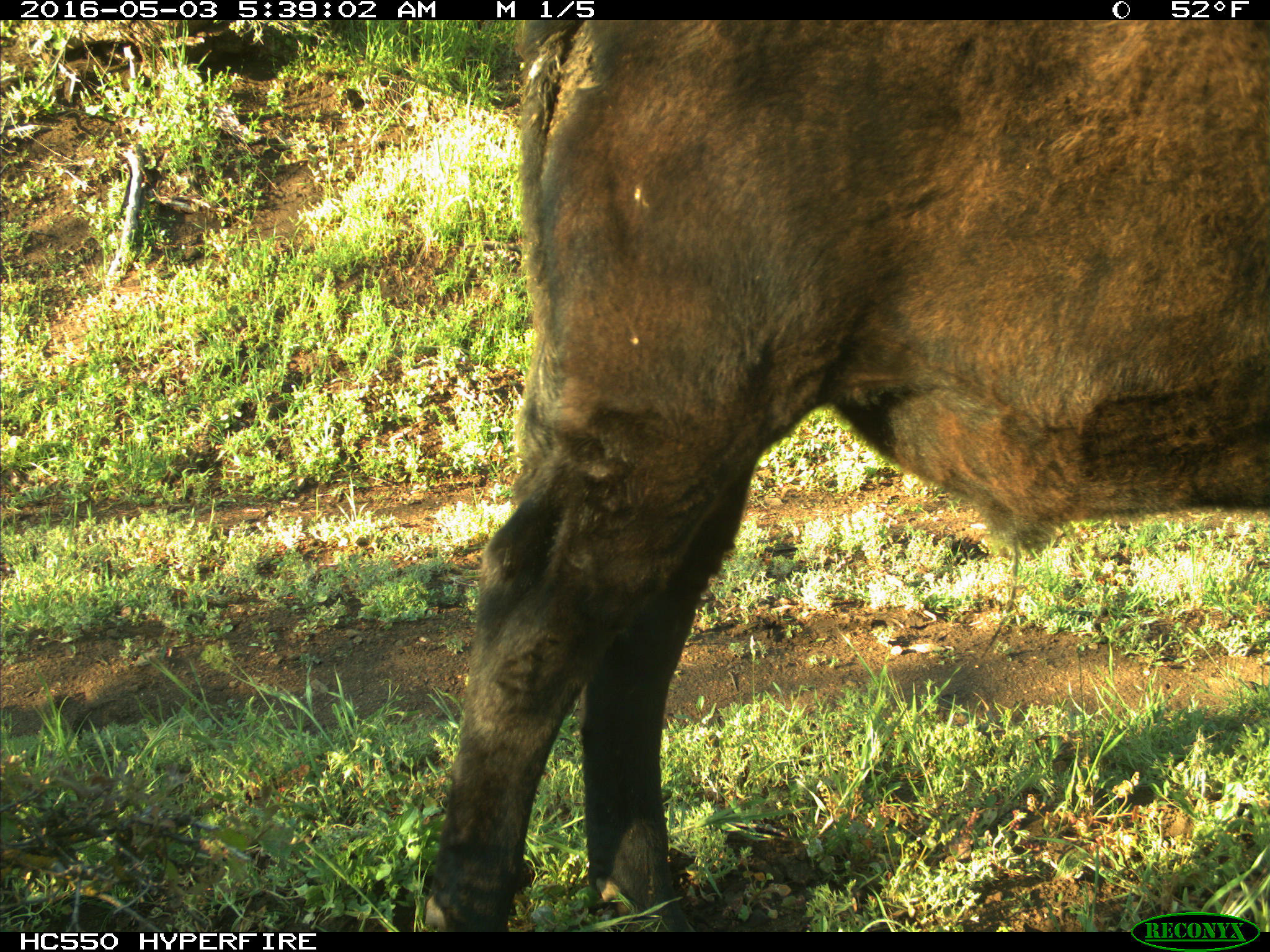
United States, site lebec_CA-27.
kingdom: Animalia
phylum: Chordata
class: Mammalia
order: Artiodactyla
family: Bovidae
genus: Bos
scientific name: Bos taurus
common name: domestic cow